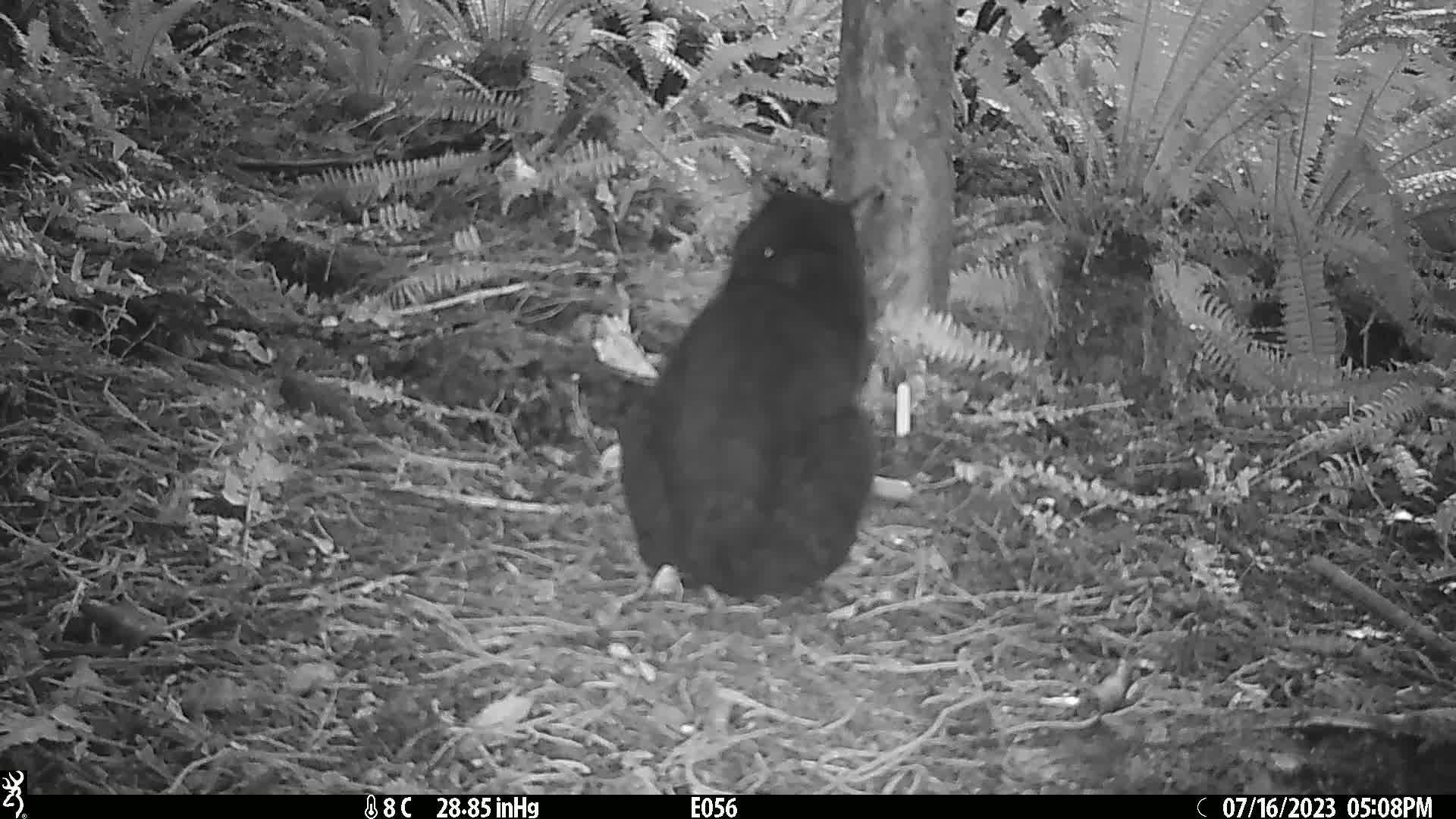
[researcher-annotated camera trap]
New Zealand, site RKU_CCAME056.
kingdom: Animalia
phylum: Chordata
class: Mammalia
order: Carnivora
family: Felidae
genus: Felis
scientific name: Felis catus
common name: domestic cat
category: cat